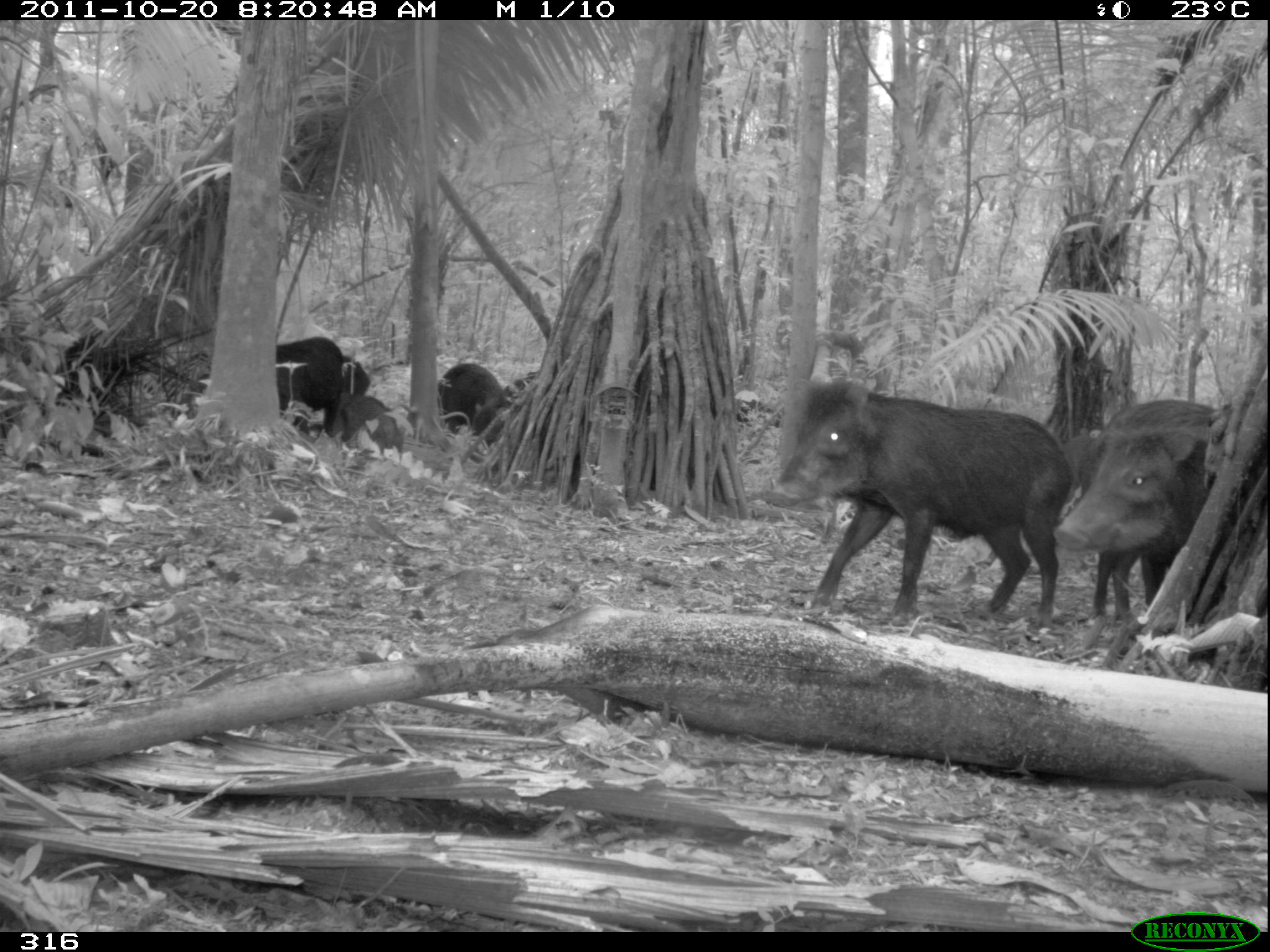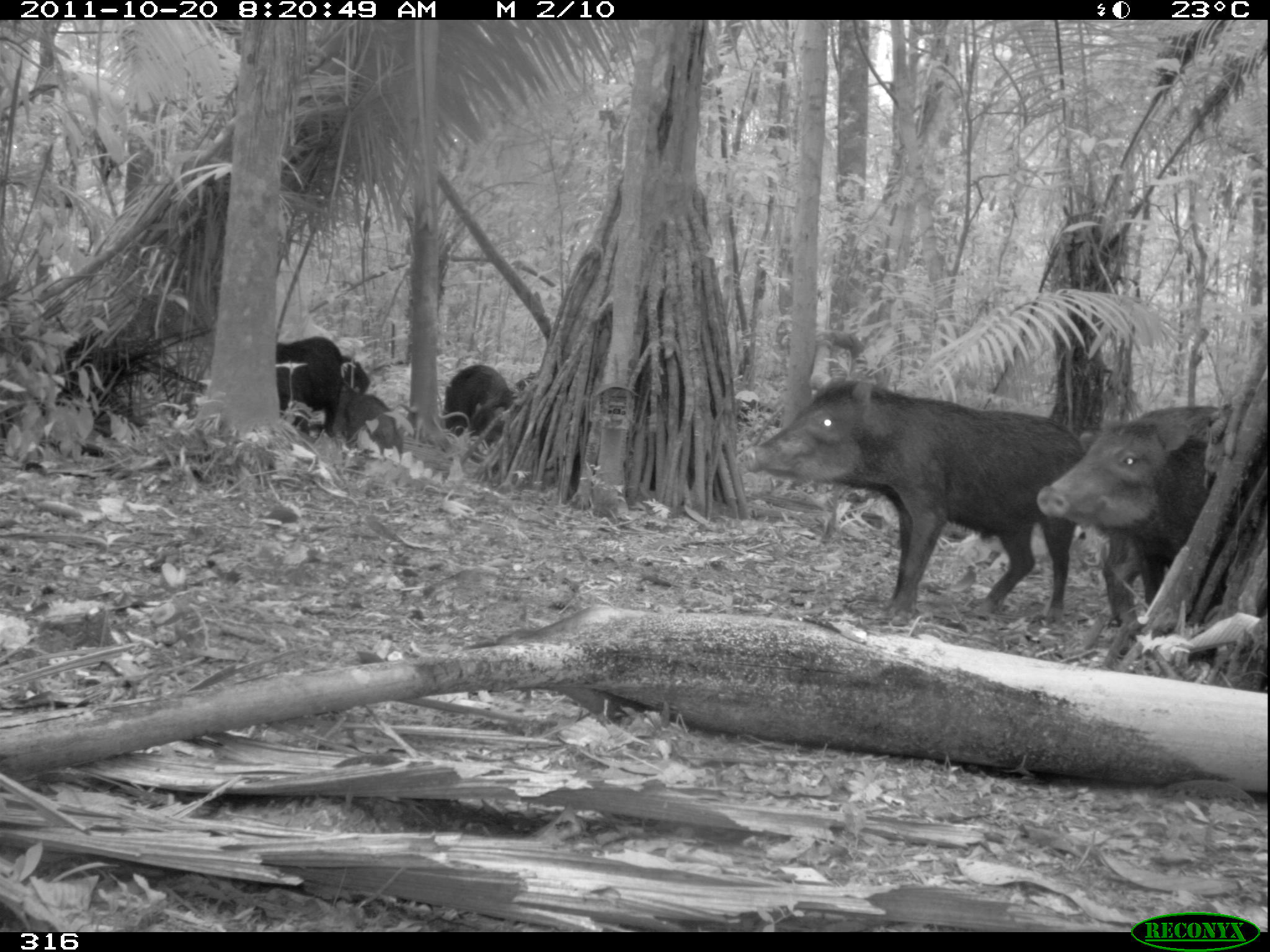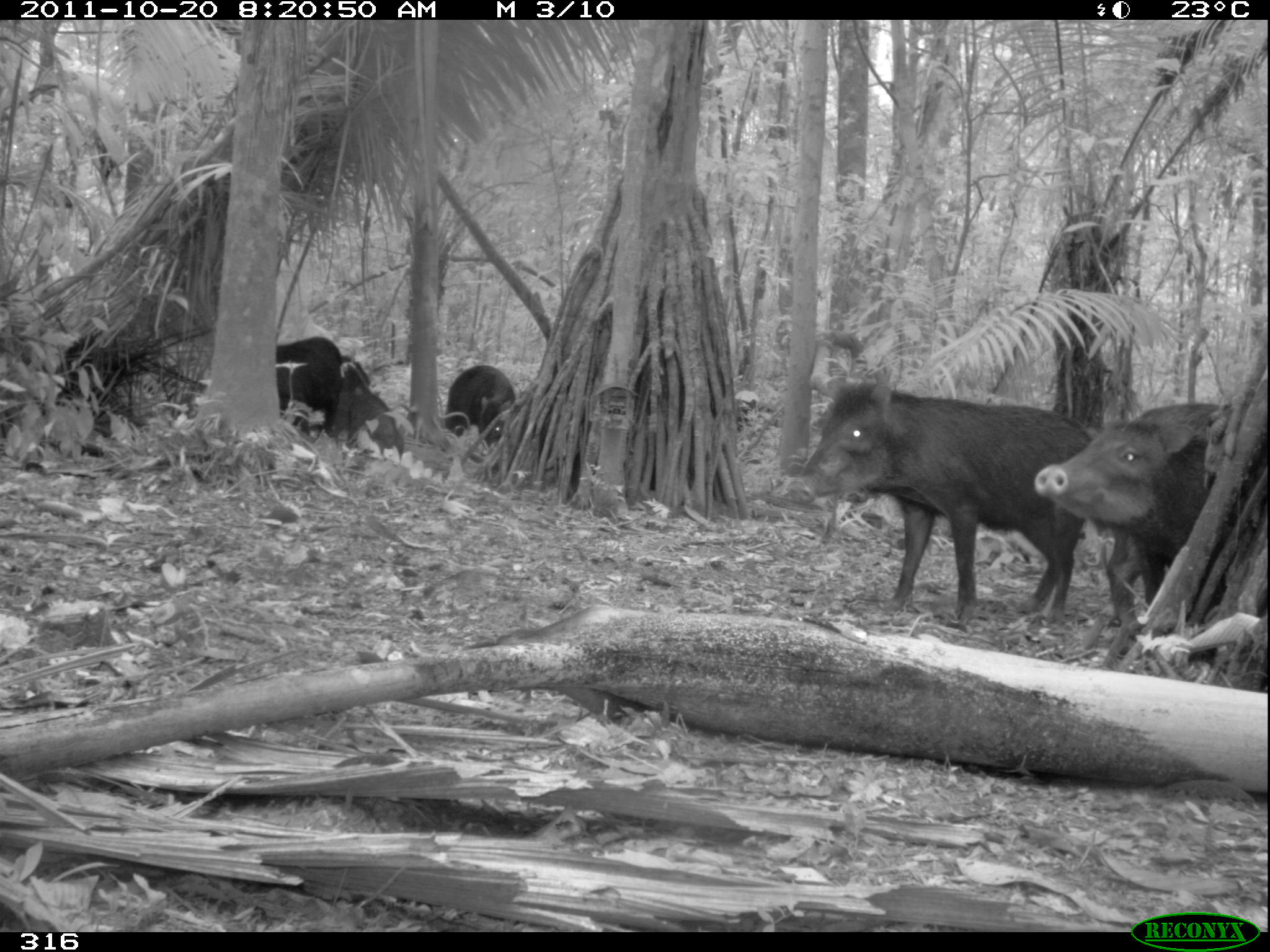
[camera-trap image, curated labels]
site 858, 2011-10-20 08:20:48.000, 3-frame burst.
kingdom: Animalia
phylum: Chordata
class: Mammalia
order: Artiodactyla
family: Tayassuidae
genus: Tayassu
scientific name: Tayassu pecari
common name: white-lipped peccary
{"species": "Tayassu pecari (white-lipped peccary)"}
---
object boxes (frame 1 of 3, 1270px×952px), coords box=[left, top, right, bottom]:
tayassu pecari: box=[760, 374, 1074, 626]; box=[1046, 391, 1242, 642]; box=[275, 336, 370, 438]; box=[468, 369, 548, 475]; box=[436, 362, 522, 446]; box=[327, 391, 404, 471]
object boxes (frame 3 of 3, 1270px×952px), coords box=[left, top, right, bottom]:
tayassu pecari: box=[786, 375, 1093, 623]; box=[1033, 401, 1251, 665]; box=[330, 361, 405, 467]; box=[276, 335, 342, 431]; box=[443, 363, 517, 447]